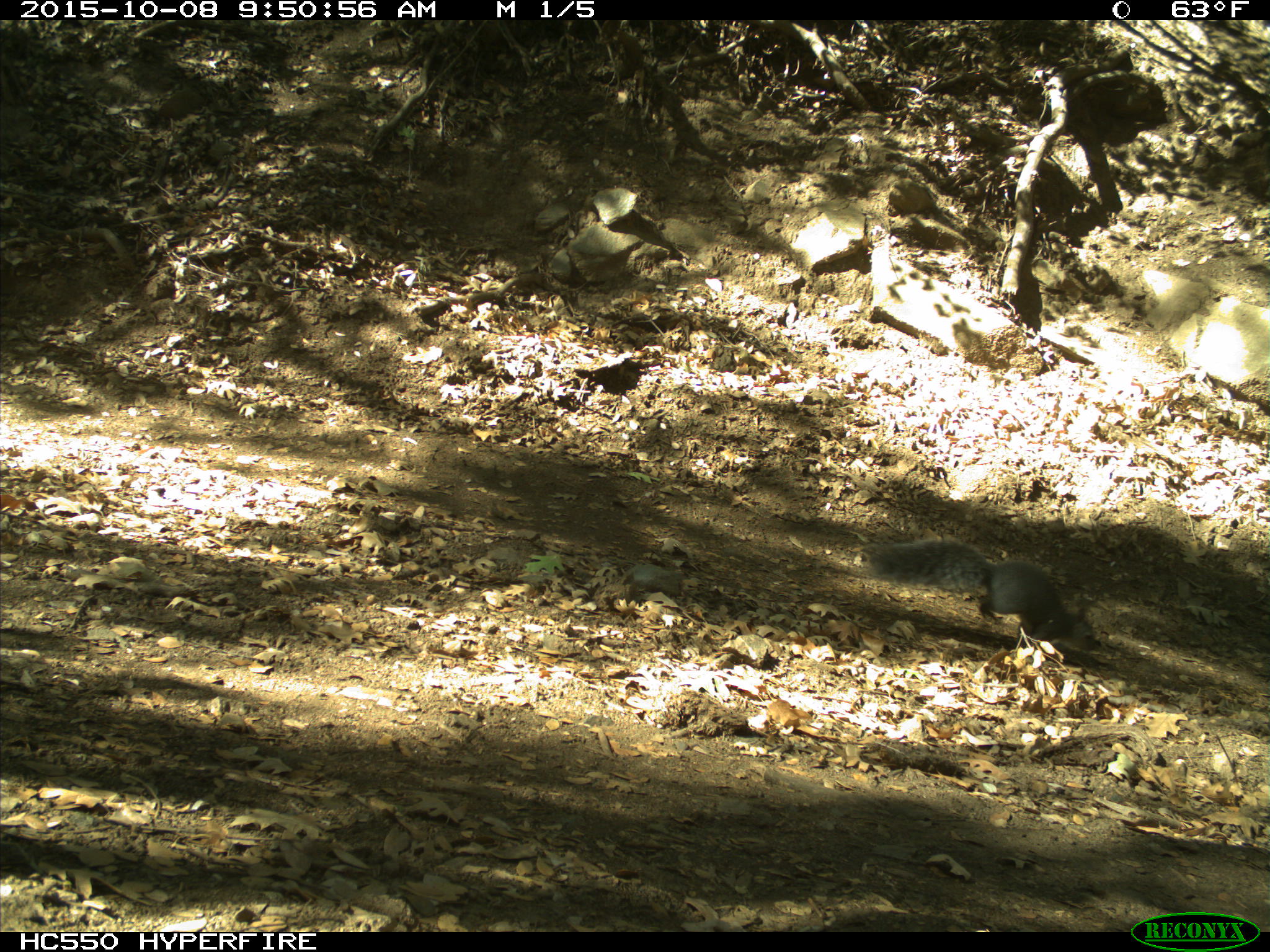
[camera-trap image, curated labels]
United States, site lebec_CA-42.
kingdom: Animalia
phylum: Chordata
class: Mammalia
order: Rodentia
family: Sciuridae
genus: Sciurus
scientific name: Sciurus carolinensis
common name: eastern gray squirrel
Sciurus carolinensis (eastern gray squirrel).